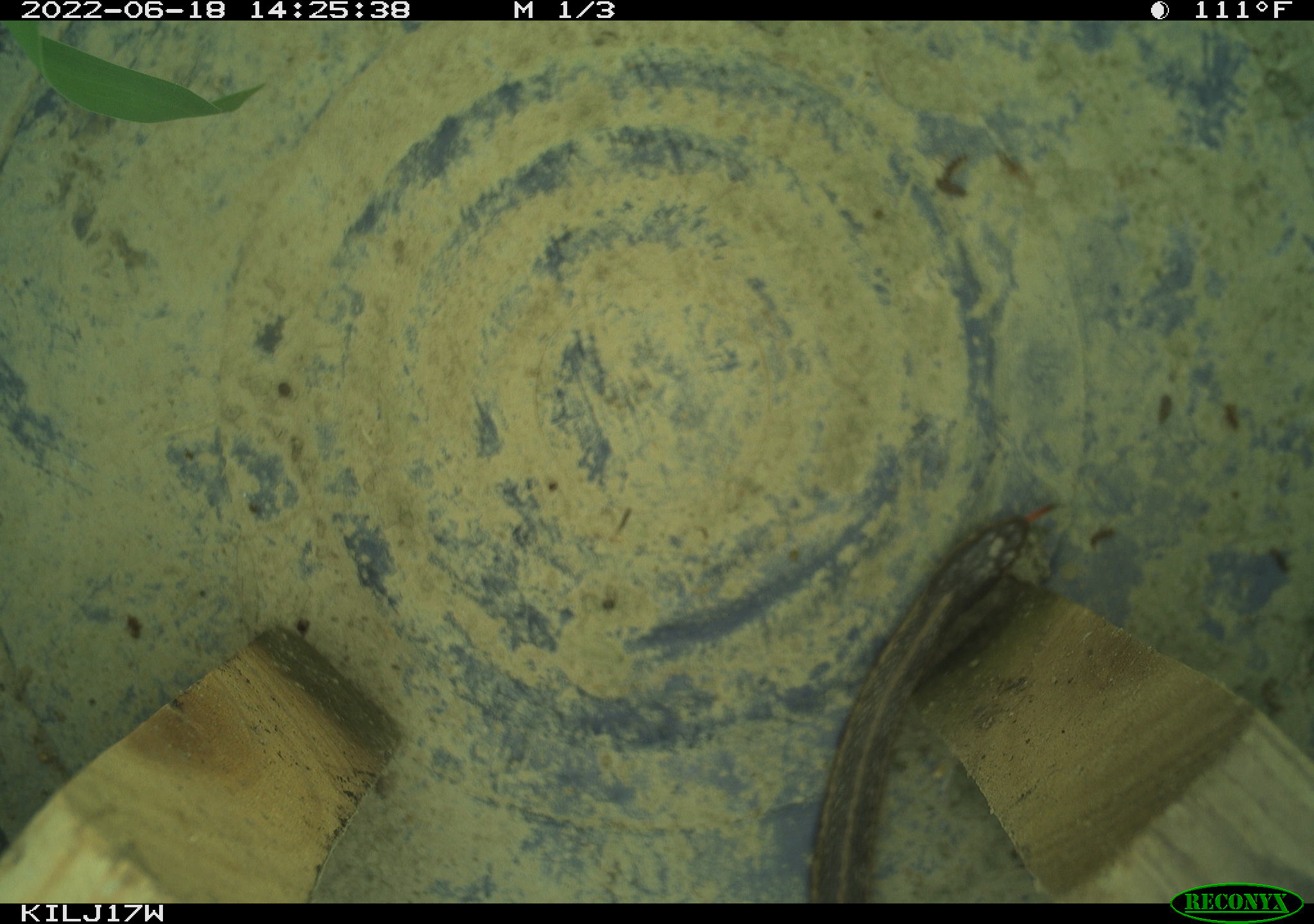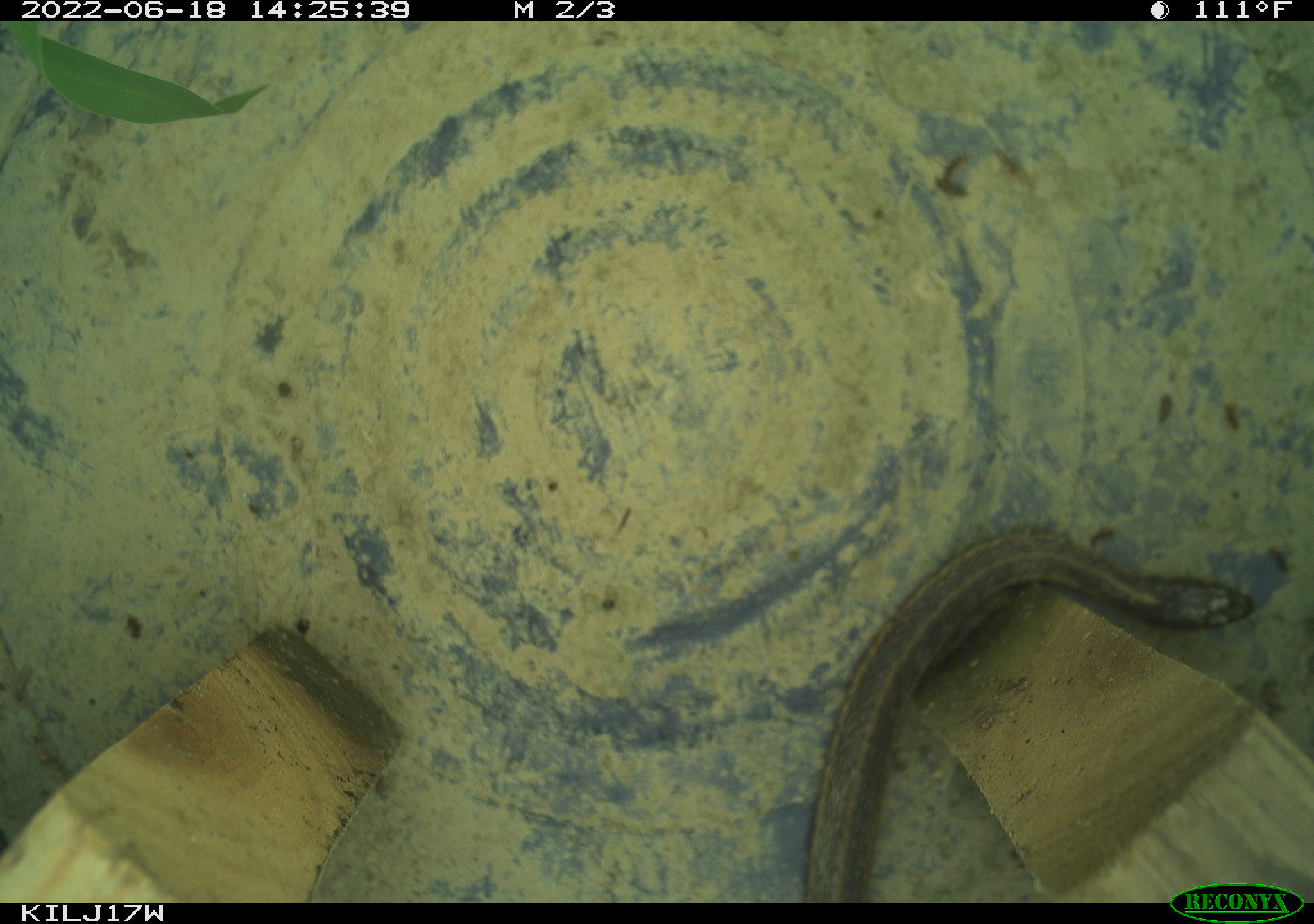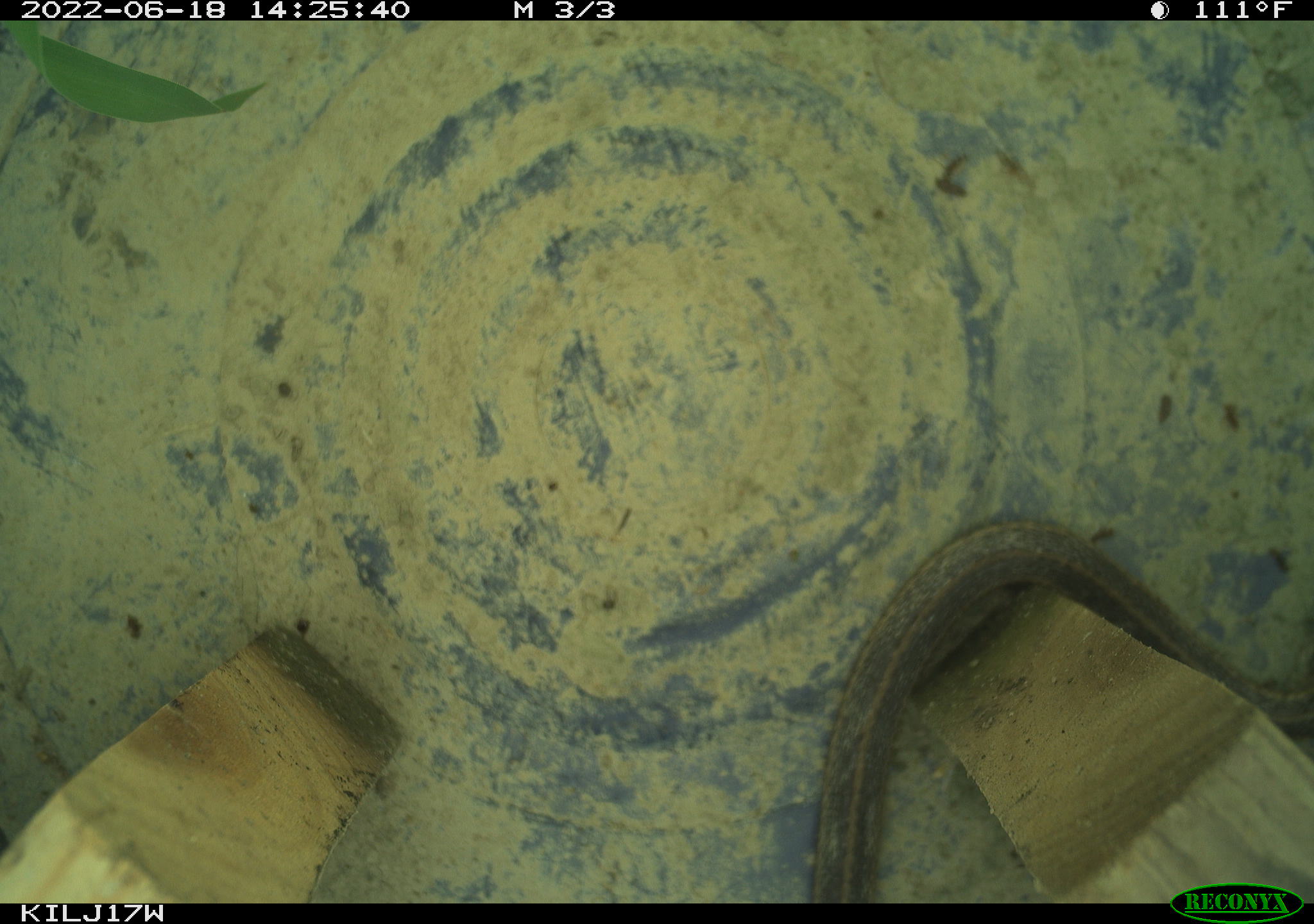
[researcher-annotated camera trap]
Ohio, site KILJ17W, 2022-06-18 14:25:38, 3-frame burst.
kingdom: Animalia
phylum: Chordata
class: Reptilia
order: Squamata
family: Colubridae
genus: Thamnophis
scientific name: Thamnophis sirtalis sirtalis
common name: eastern gartersnake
Eastern gartersnake (Thamnophis sirtalis sirtalis).